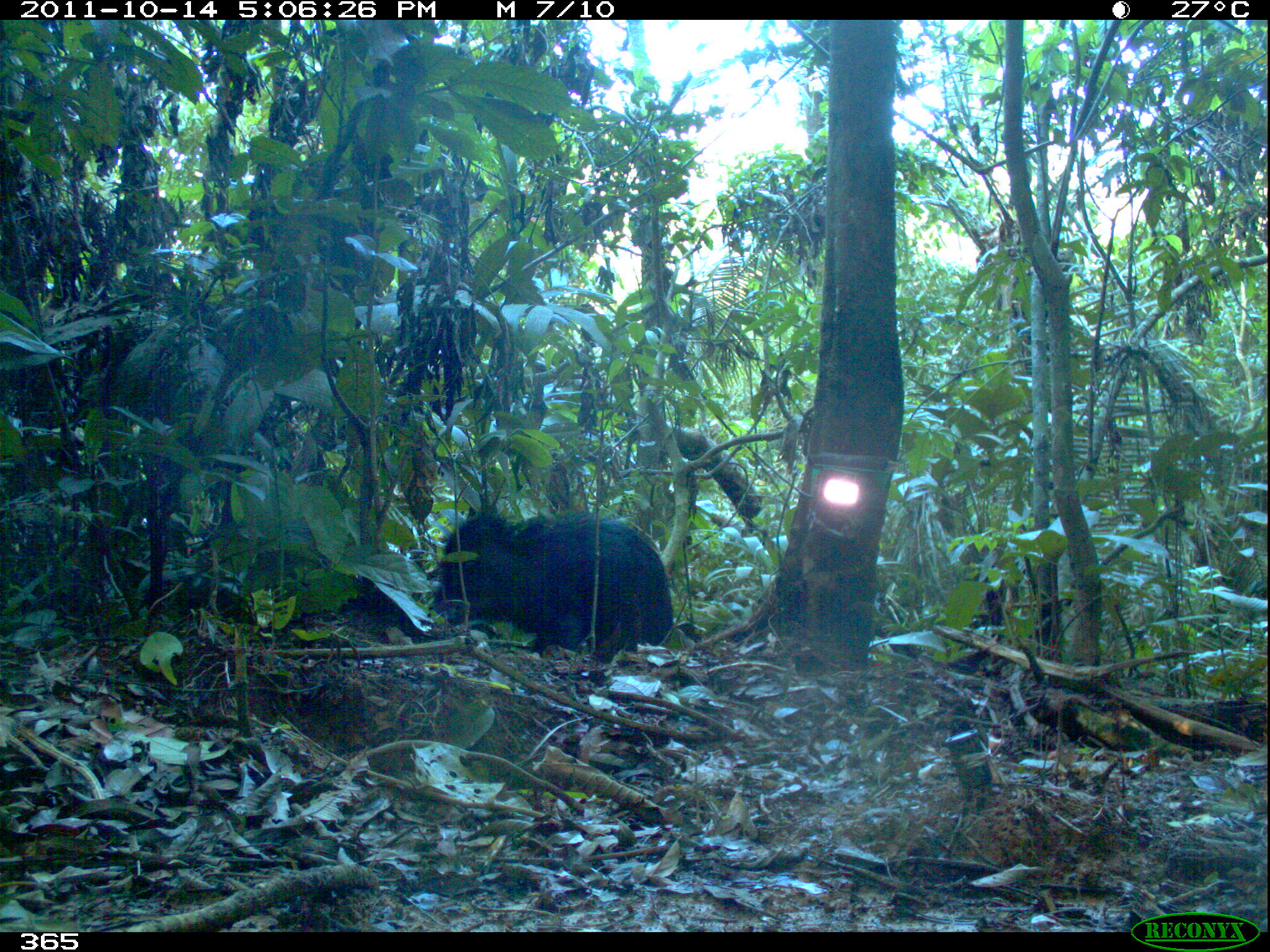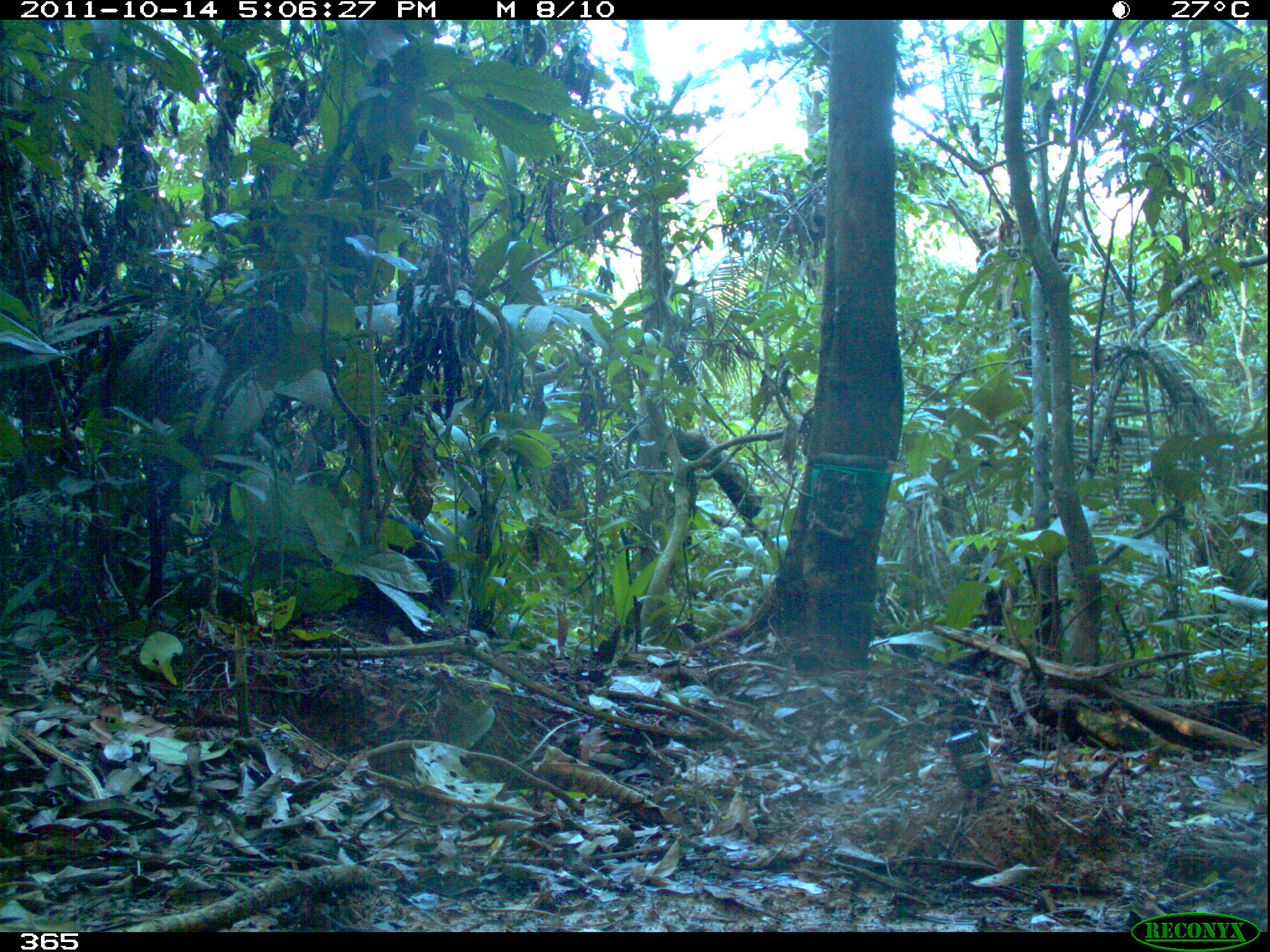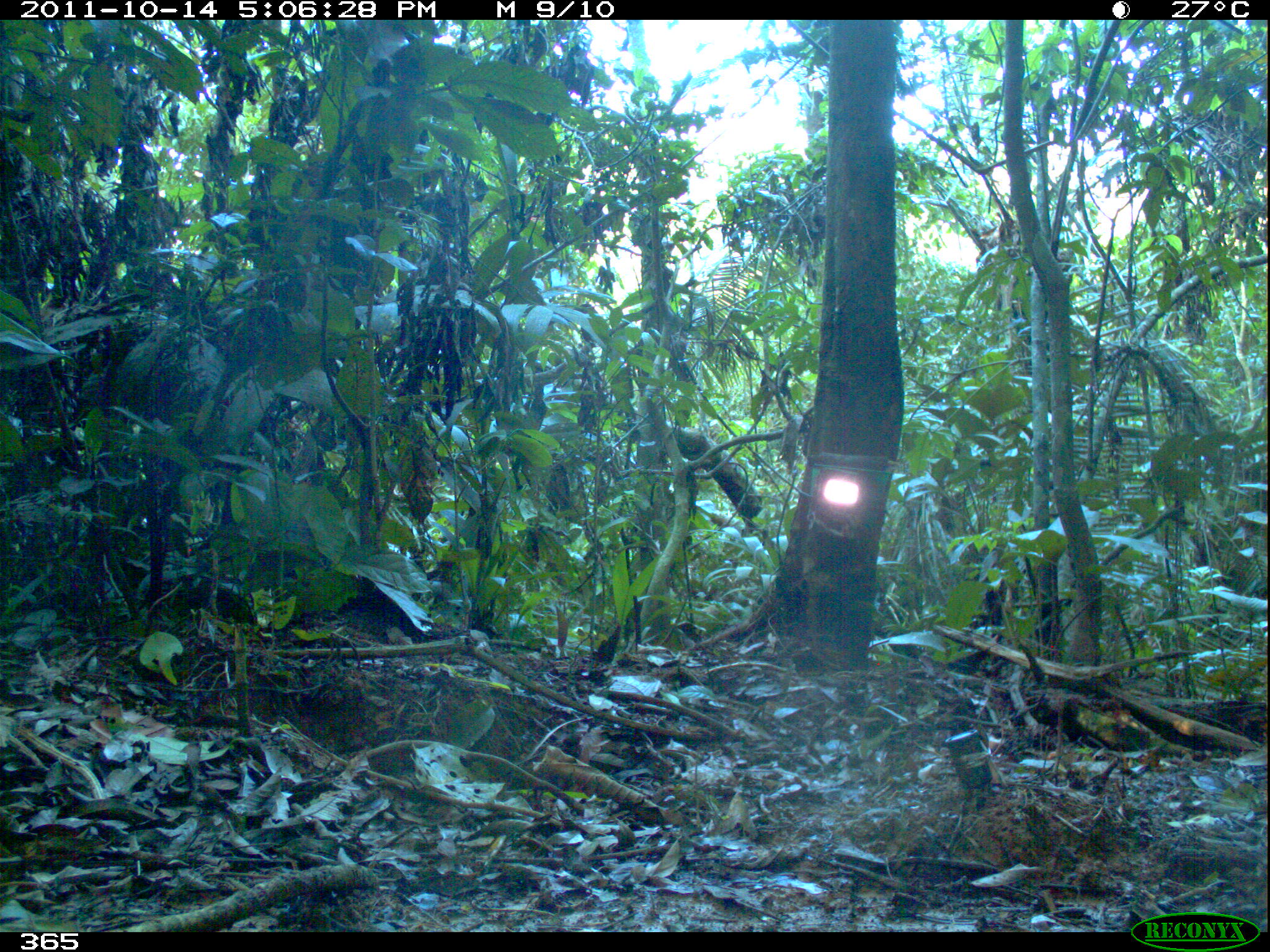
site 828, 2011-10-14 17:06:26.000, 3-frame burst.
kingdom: Animalia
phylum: Chordata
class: Mammalia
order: Artiodactyla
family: Tayassuidae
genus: Tayassu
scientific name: Tayassu pecari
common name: white-lipped peccary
Tayassu pecari (white-lipped peccary).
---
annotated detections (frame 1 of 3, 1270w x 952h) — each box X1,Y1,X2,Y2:
tayassu pecari: 429,511,673,663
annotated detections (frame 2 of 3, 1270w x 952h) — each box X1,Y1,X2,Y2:
tayassu pecari: 378,511,455,612